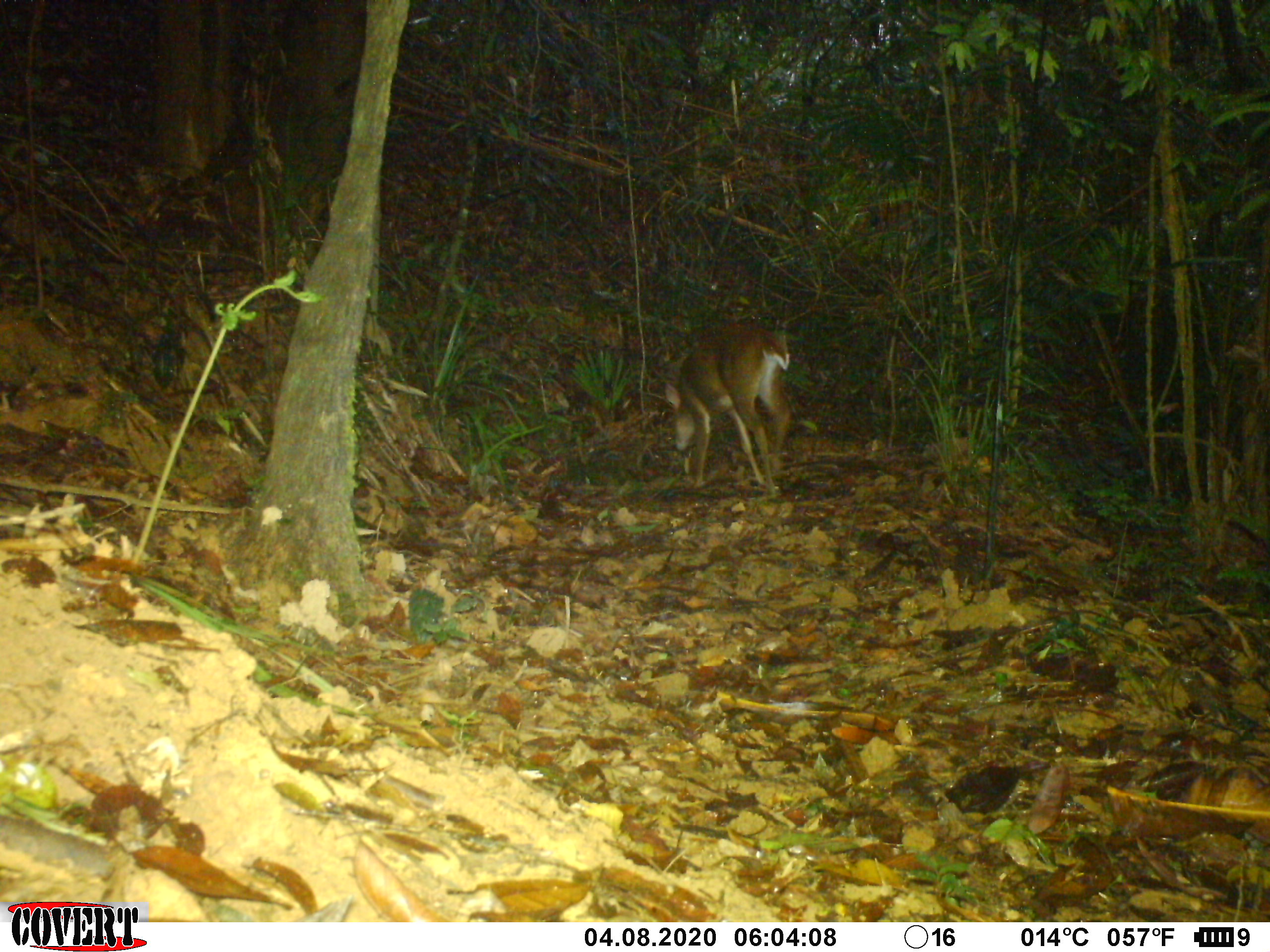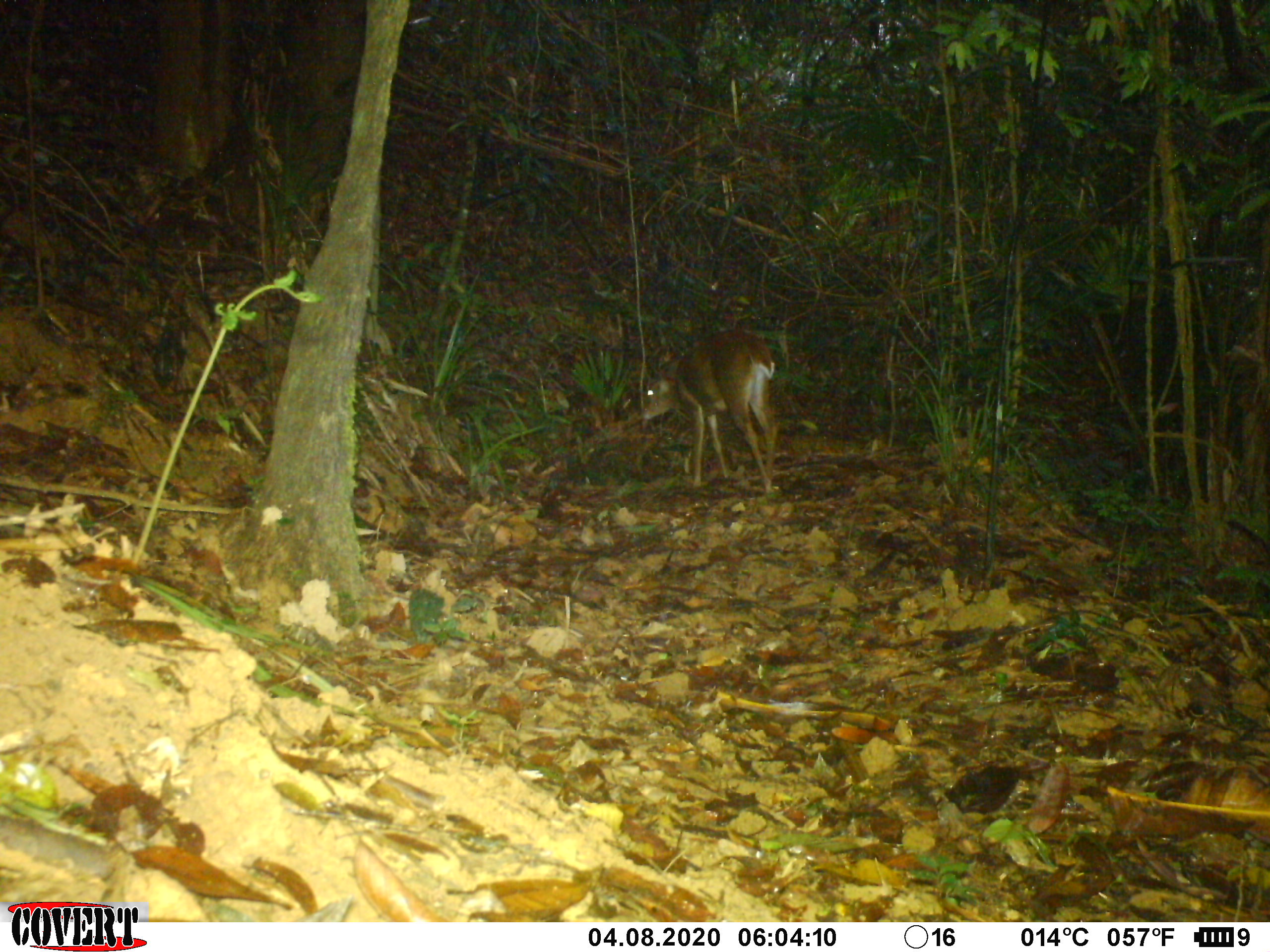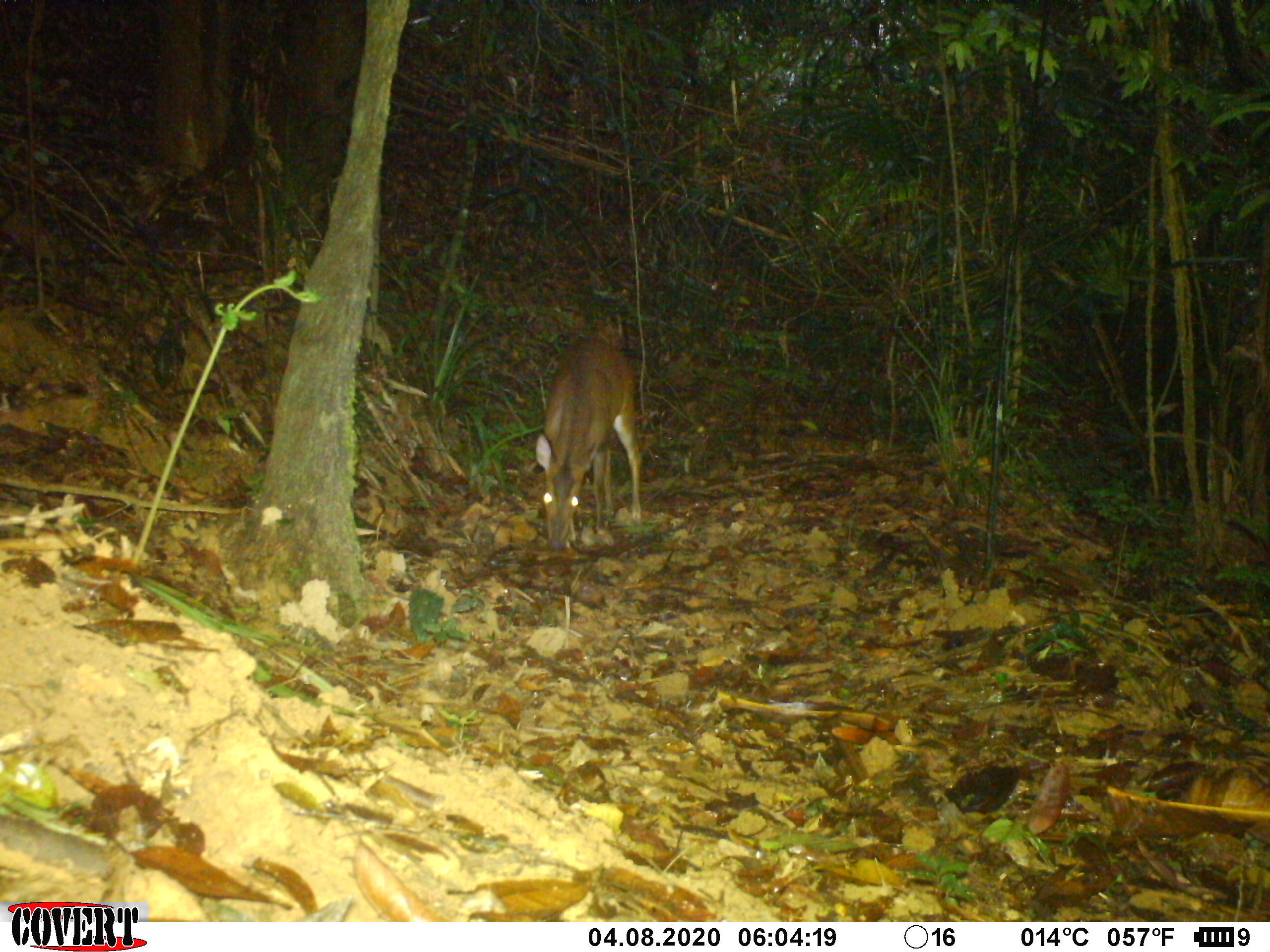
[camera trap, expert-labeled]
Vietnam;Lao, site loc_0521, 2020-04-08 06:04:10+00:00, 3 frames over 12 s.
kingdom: Animalia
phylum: Chordata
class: Mammalia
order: Artiodactyla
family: Cervidae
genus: Muntiacus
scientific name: Muntiacus vuquangensis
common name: large-antlered muntjac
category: large antlered muntjac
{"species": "large antlered muntjac (large-antlered muntjac) (Muntiacus vuquangensis)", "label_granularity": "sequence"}